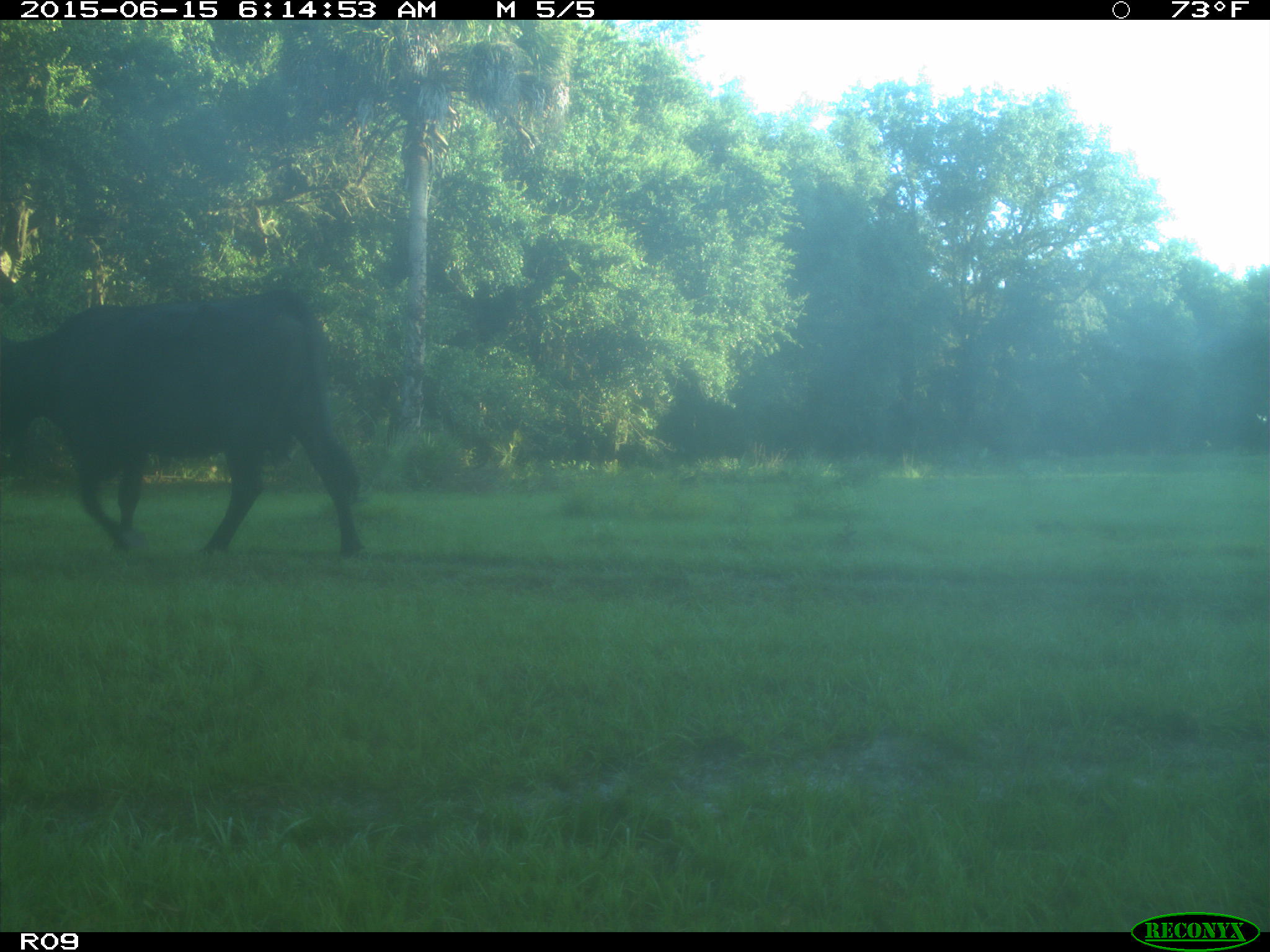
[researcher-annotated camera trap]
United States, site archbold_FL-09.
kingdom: Animalia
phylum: Chordata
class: Mammalia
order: Artiodactyla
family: Bovidae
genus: Bos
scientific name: Bos taurus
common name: domestic cow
Bos taurus (domestic cow).